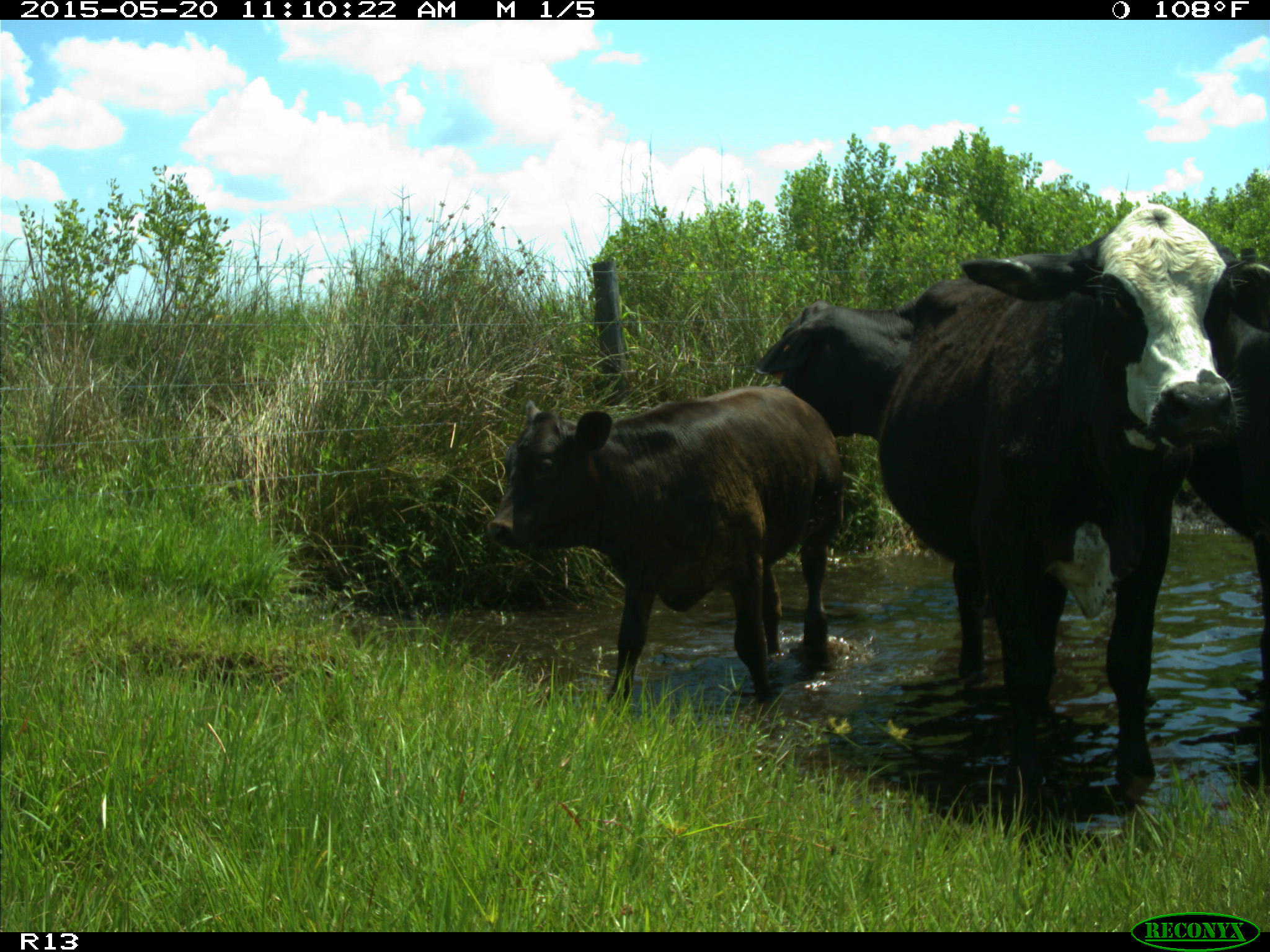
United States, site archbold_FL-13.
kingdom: Animalia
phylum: Chordata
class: Mammalia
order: Artiodactyla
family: Bovidae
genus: Bos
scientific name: Bos taurus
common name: domestic cow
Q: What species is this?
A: Bos taurus (domestic cow).